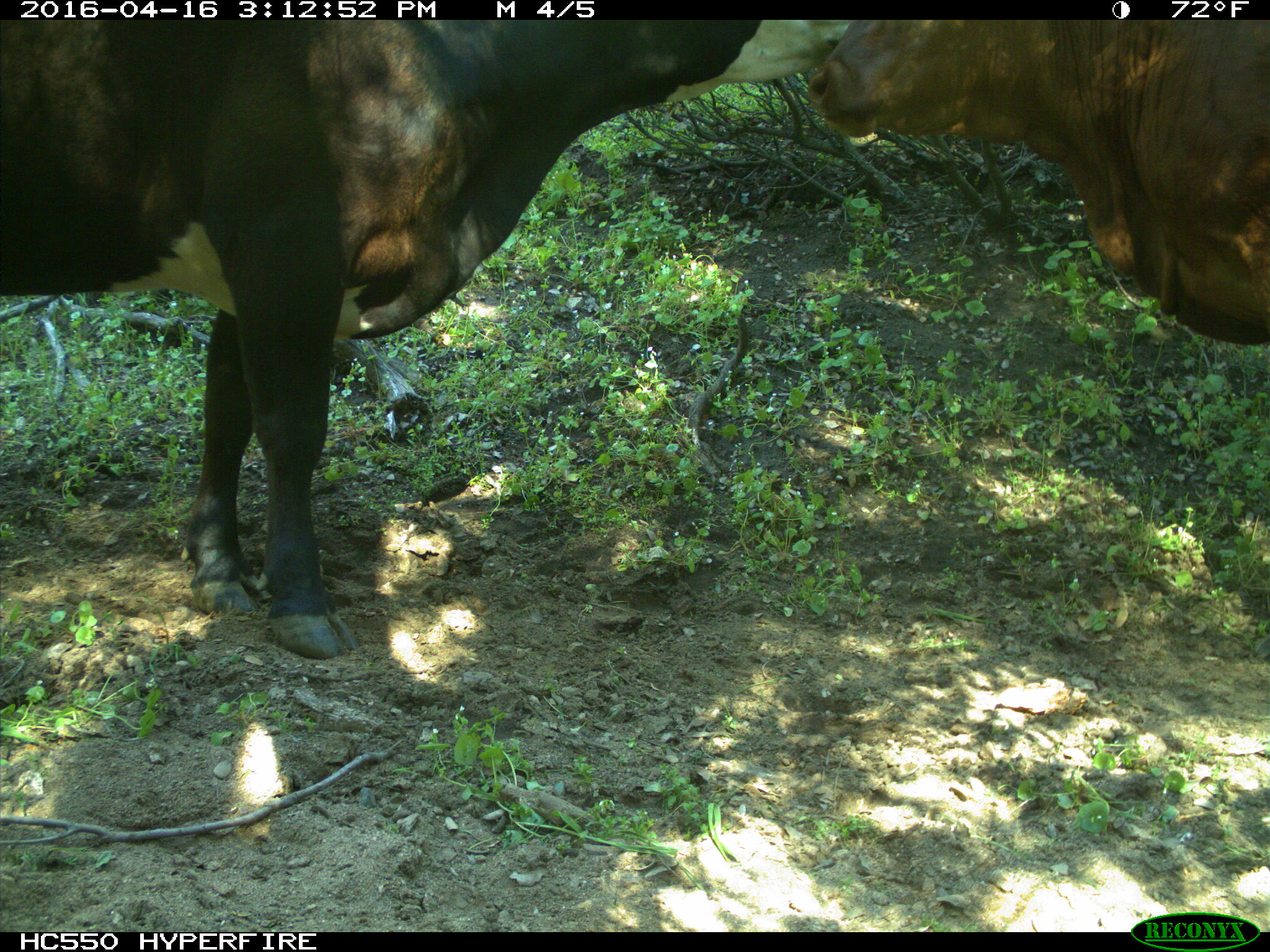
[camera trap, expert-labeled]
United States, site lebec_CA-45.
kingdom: Animalia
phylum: Chordata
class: Mammalia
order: Artiodactyla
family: Bovidae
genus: Bos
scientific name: Bos taurus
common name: domestic cow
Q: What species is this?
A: Bos taurus (domestic cow).